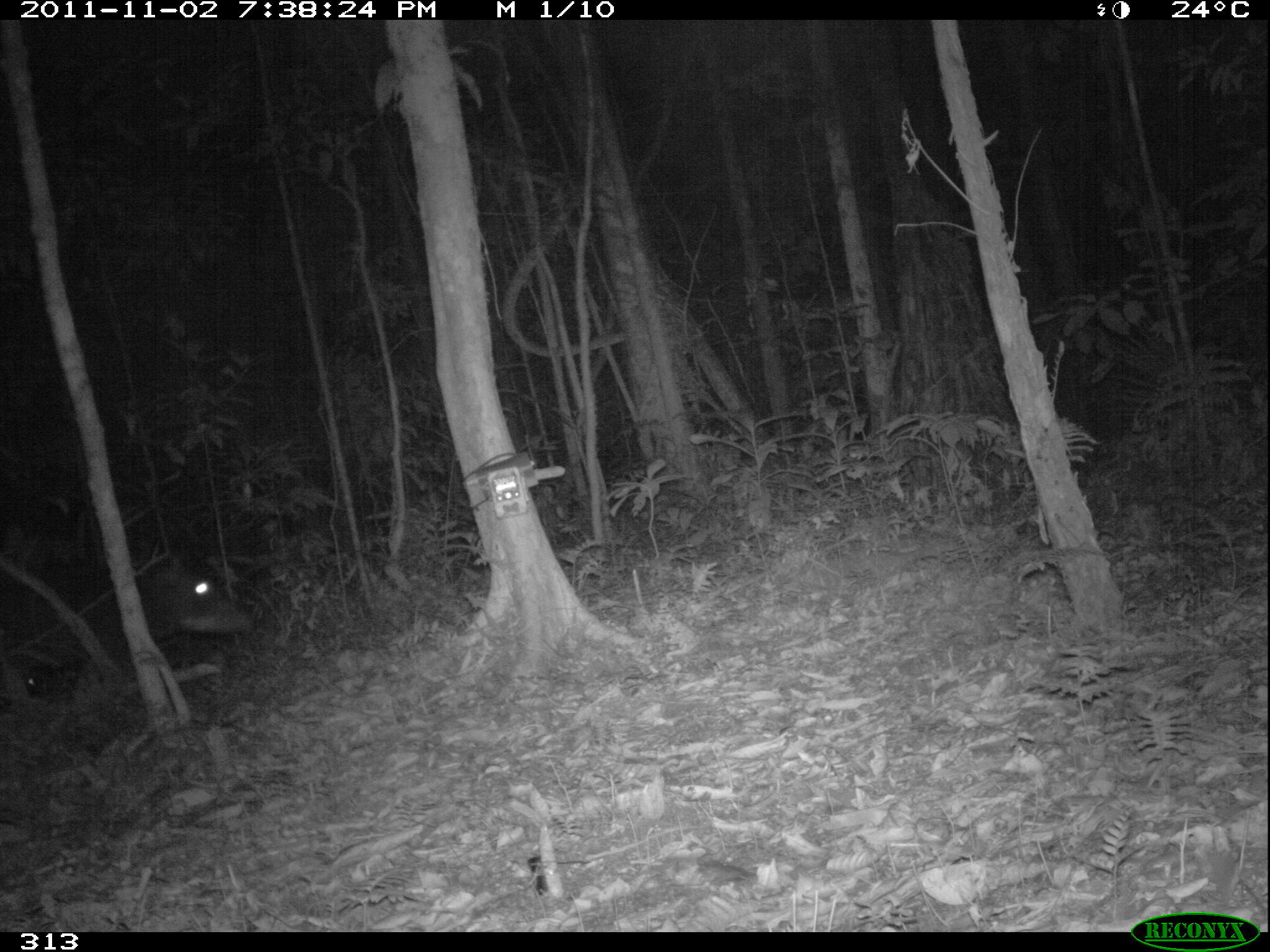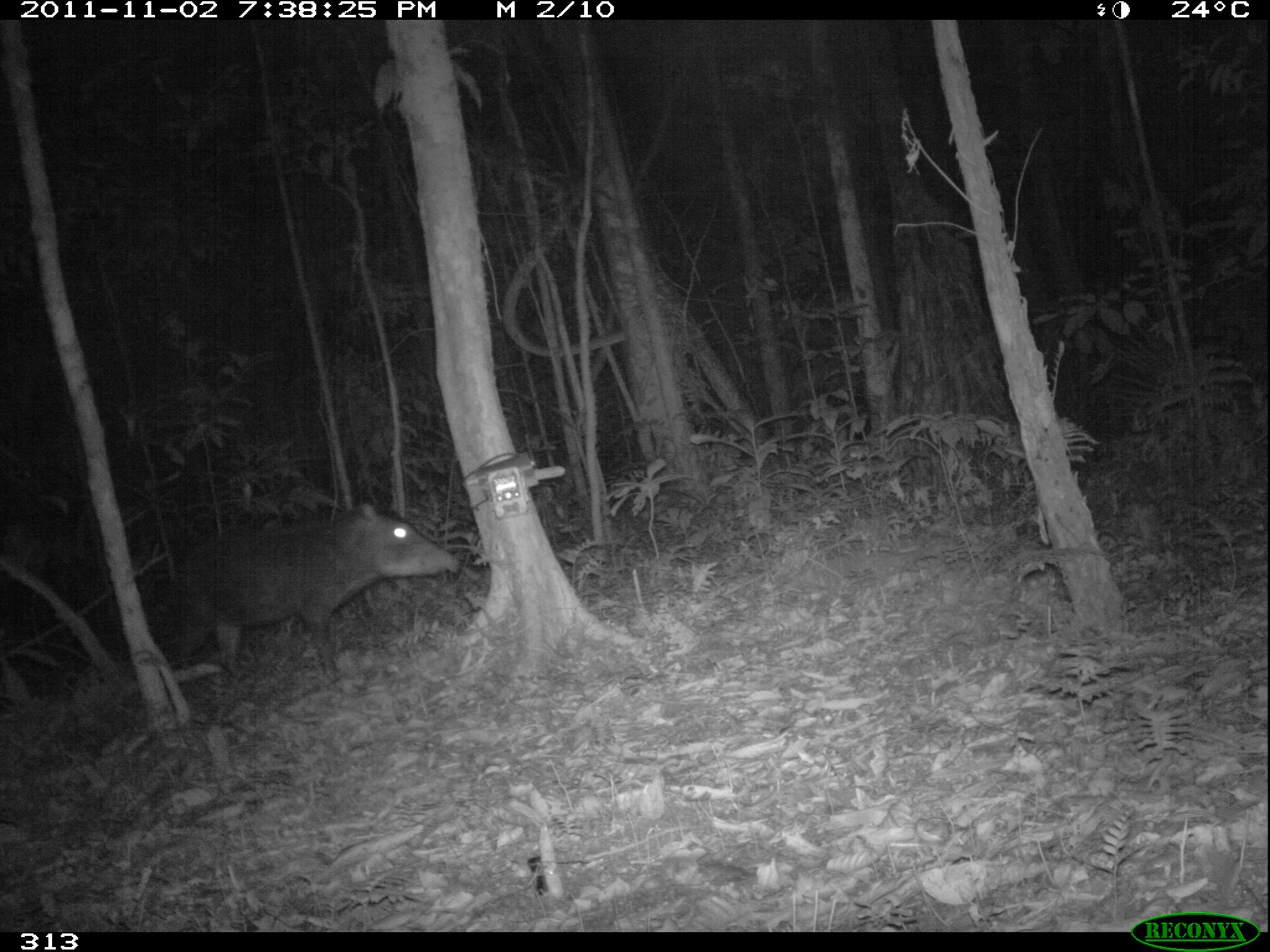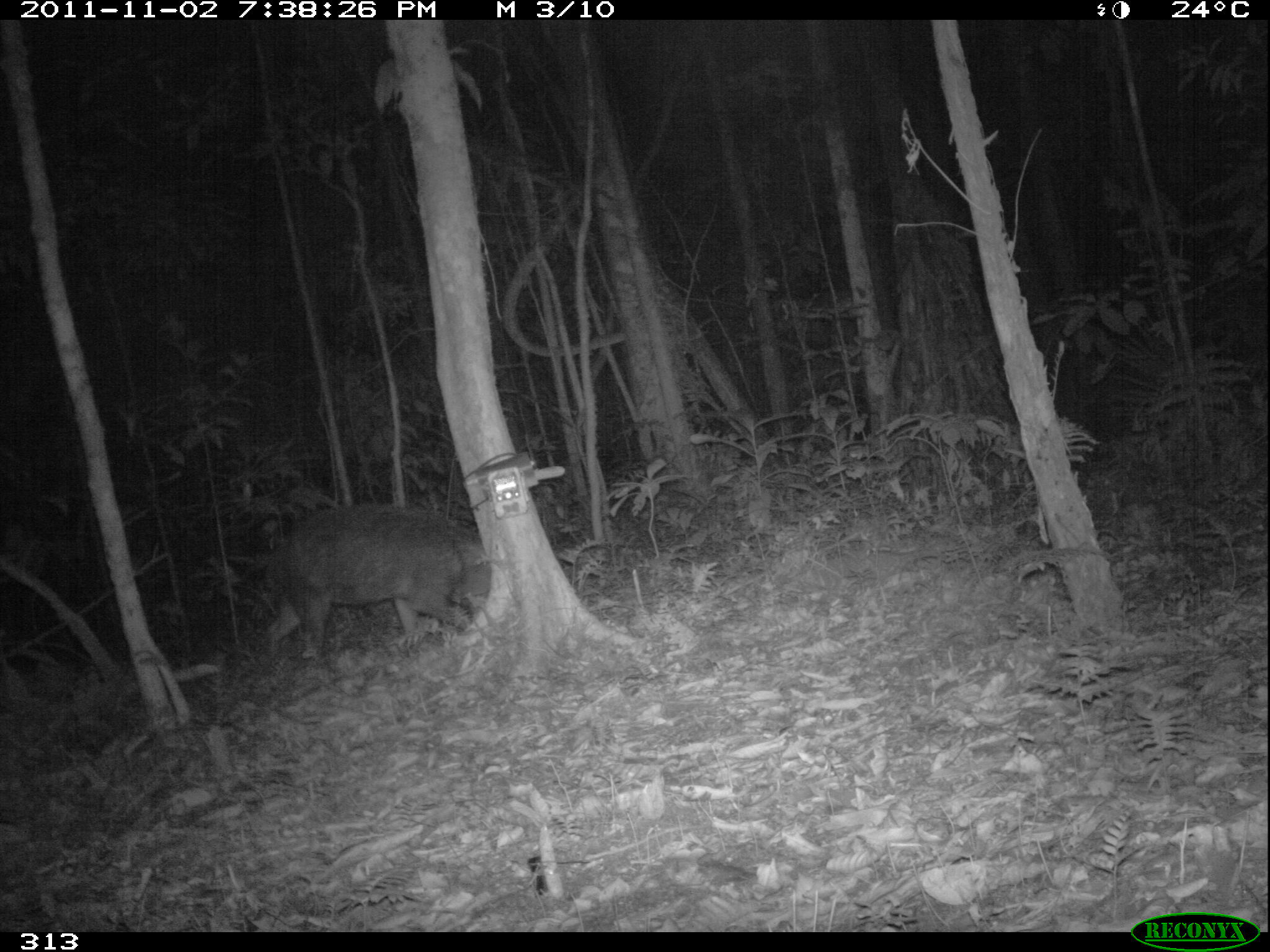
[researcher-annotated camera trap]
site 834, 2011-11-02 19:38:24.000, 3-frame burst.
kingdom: Animalia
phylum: Chordata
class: Mammalia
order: Artiodactyla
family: Tayassuidae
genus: Tayassu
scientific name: Tayassu pecari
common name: white-lipped peccary